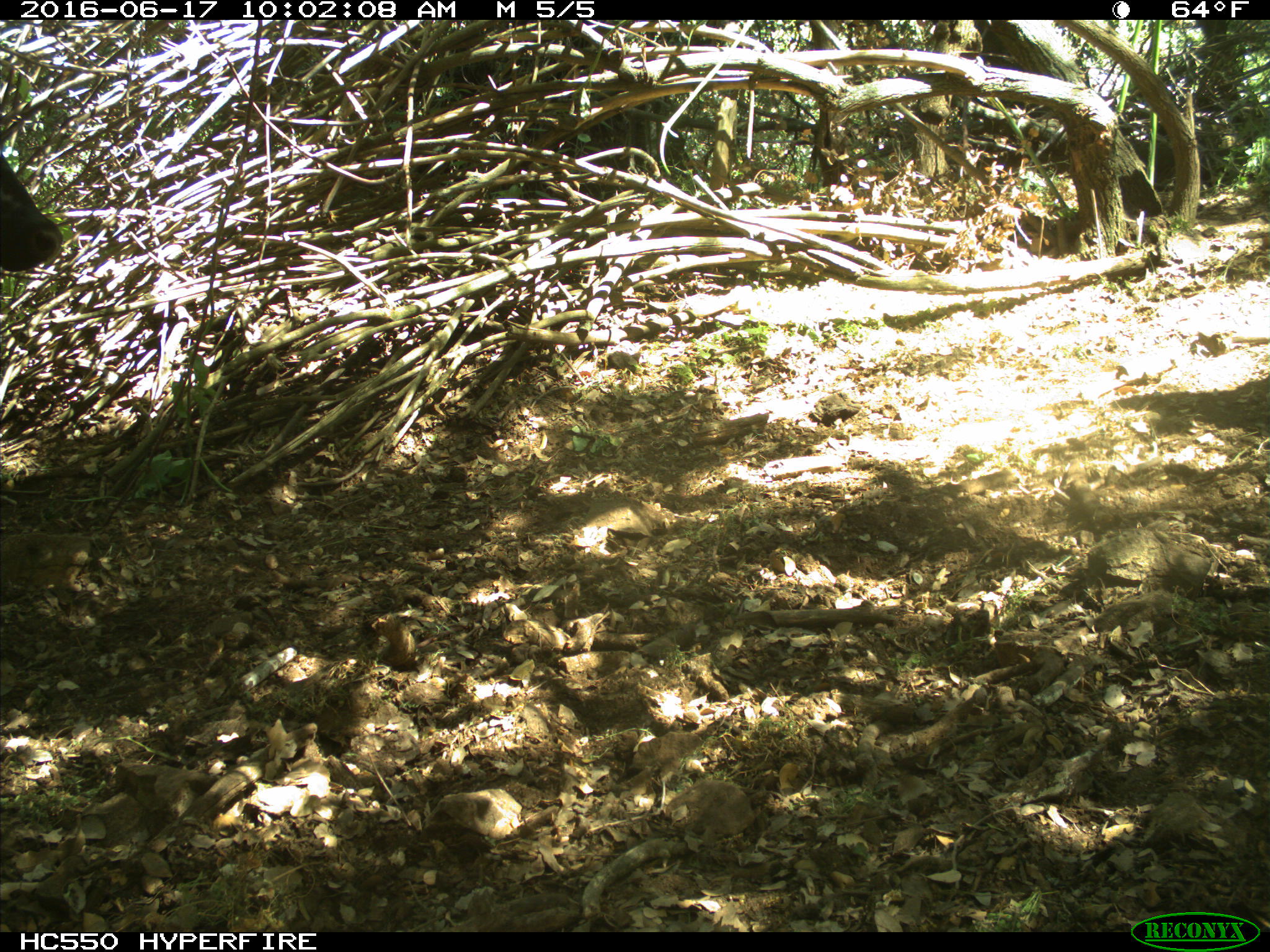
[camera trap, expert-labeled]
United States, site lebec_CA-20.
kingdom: Animalia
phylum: Chordata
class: Mammalia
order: Artiodactyla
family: Bovidae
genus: Bos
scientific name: Bos taurus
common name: domestic cow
Bos taurus (domestic cow).